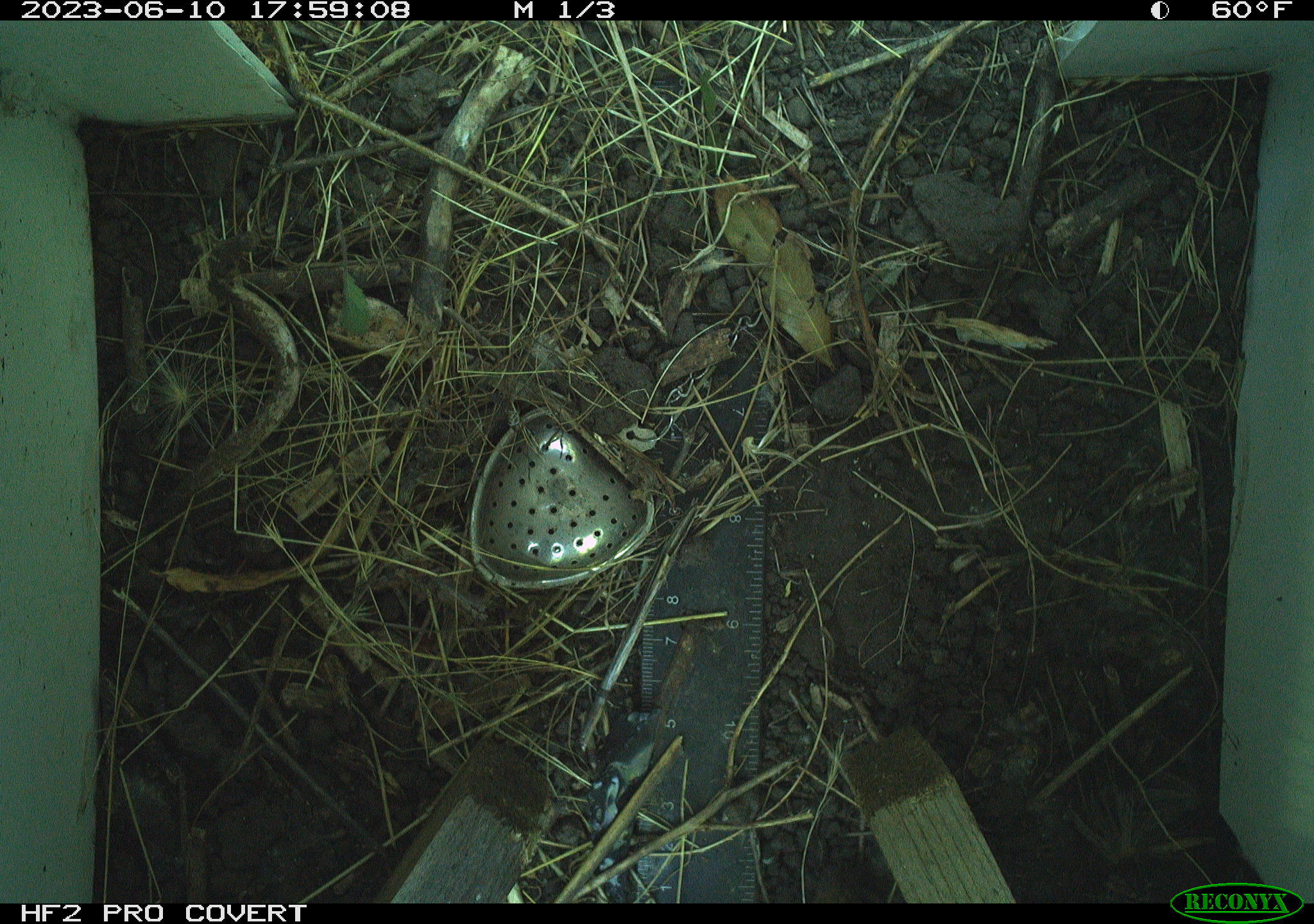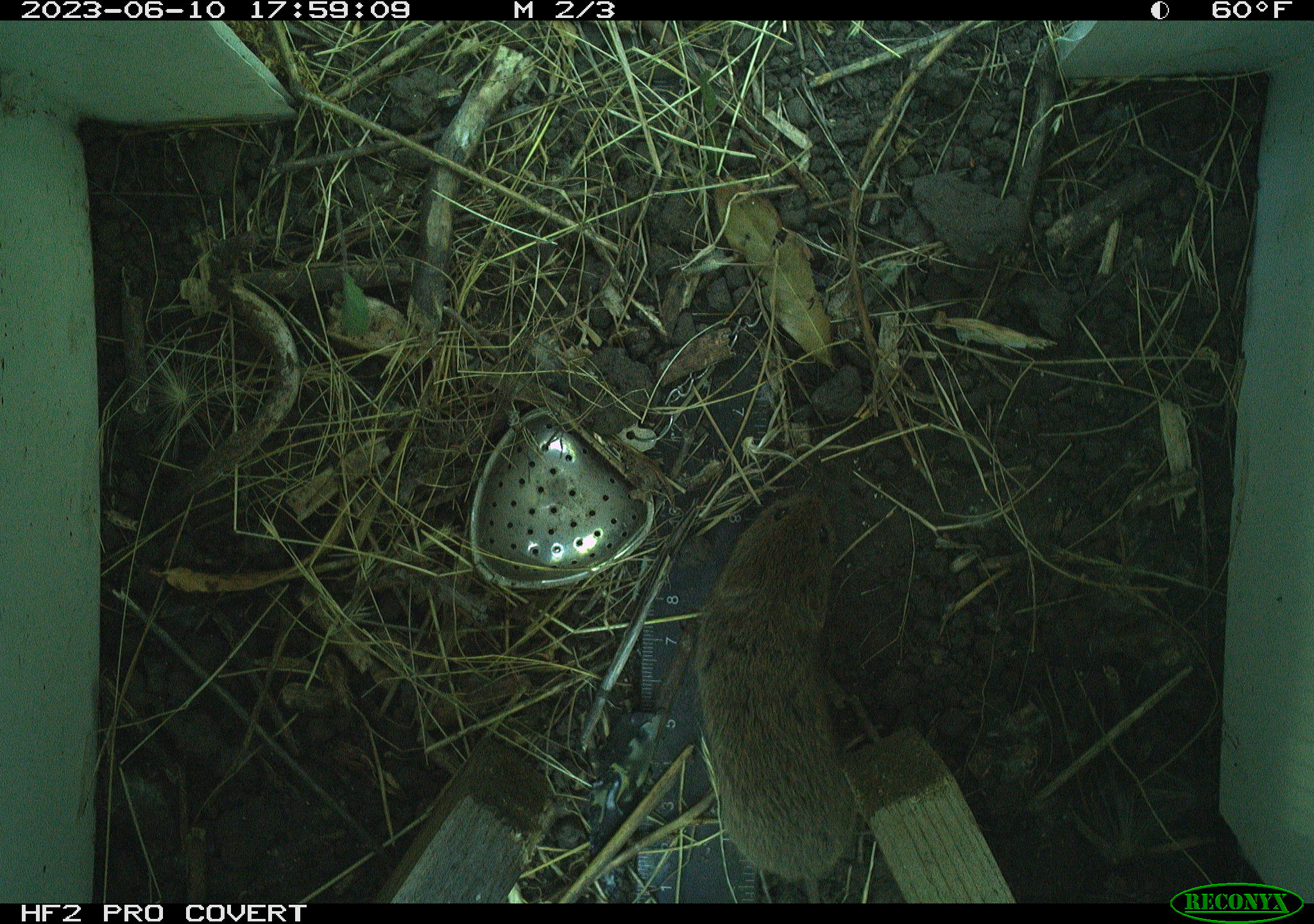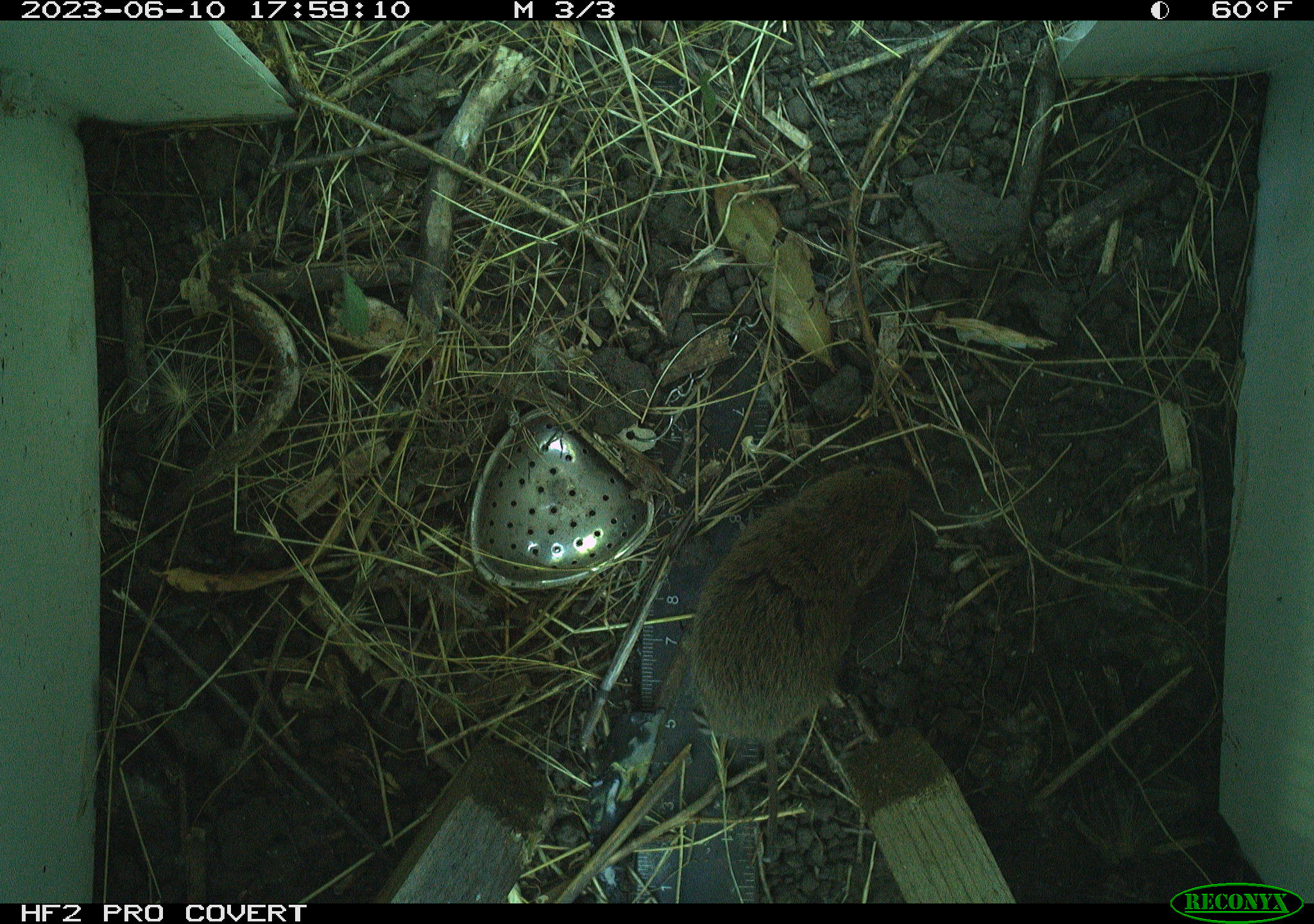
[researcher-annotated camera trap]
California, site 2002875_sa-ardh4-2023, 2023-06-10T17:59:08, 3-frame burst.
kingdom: Animalia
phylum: Chordata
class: Mammalia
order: Rodentia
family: Cricetidae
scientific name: Arvicolinae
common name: voles, lemmings, and muskrats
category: arvicolinae subfamily